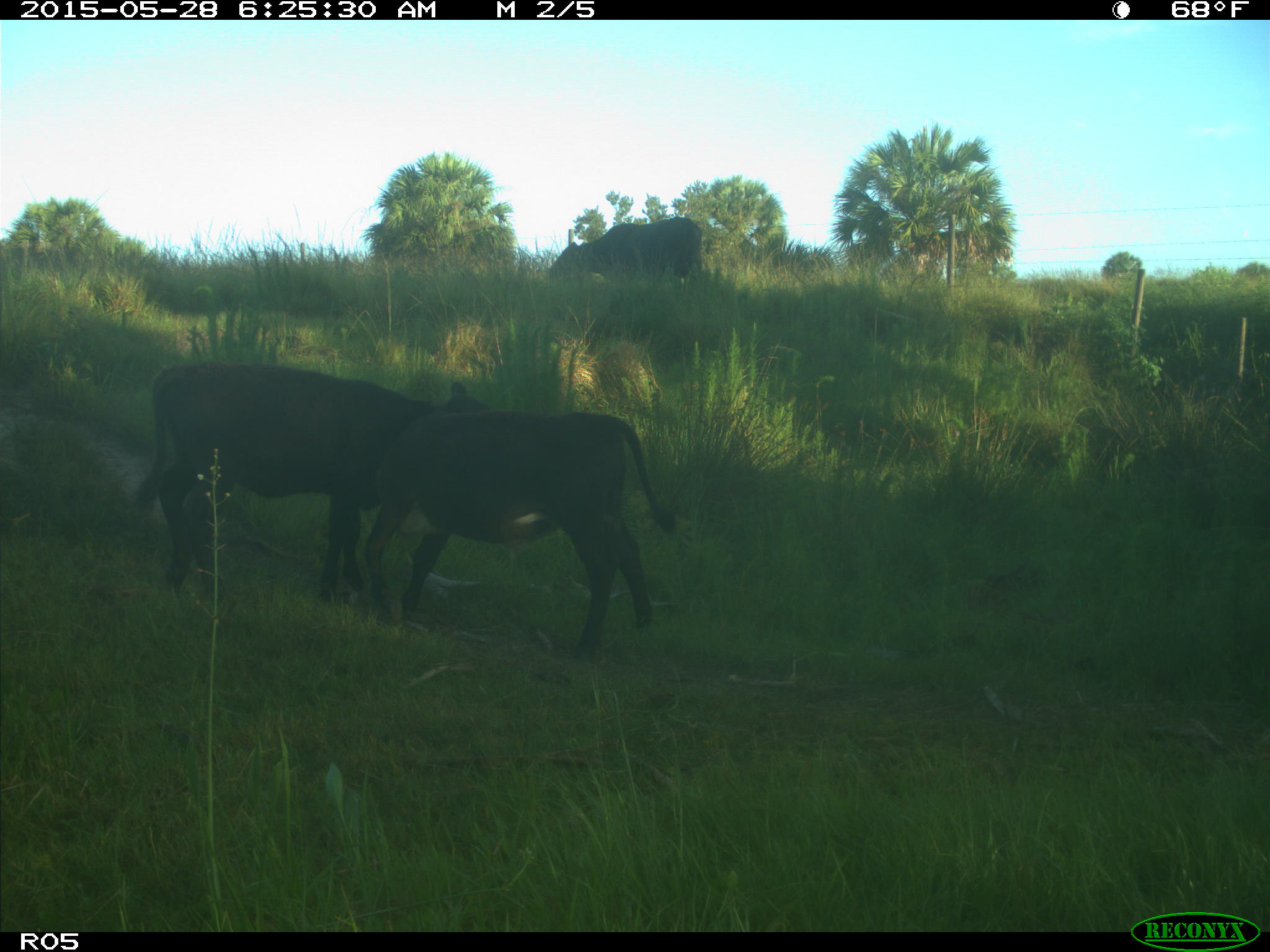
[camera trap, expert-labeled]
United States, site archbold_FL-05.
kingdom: Animalia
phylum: Chordata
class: Mammalia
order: Artiodactyla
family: Bovidae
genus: Bos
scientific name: Bos taurus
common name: domestic cow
Bos taurus (domestic cow).